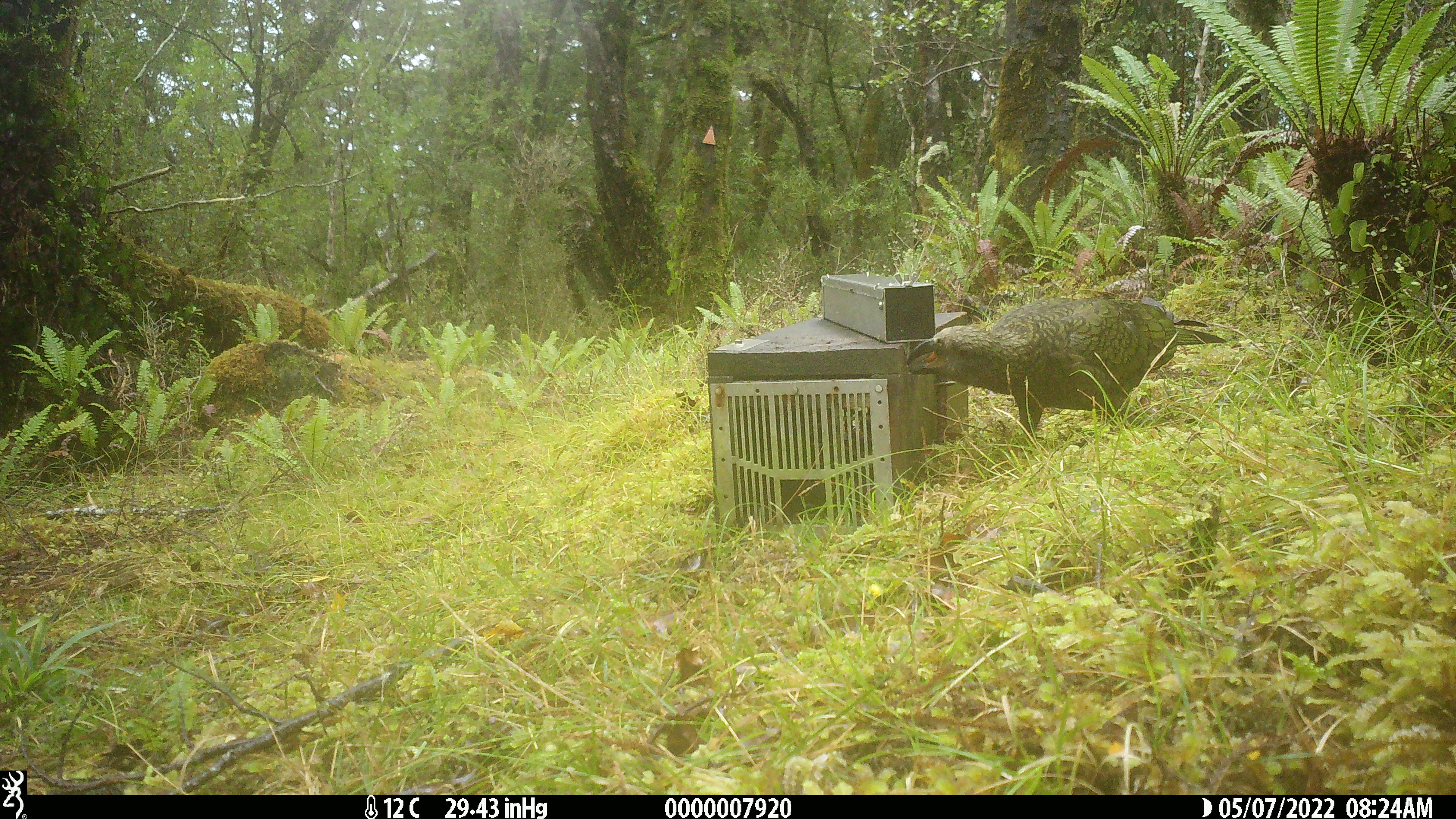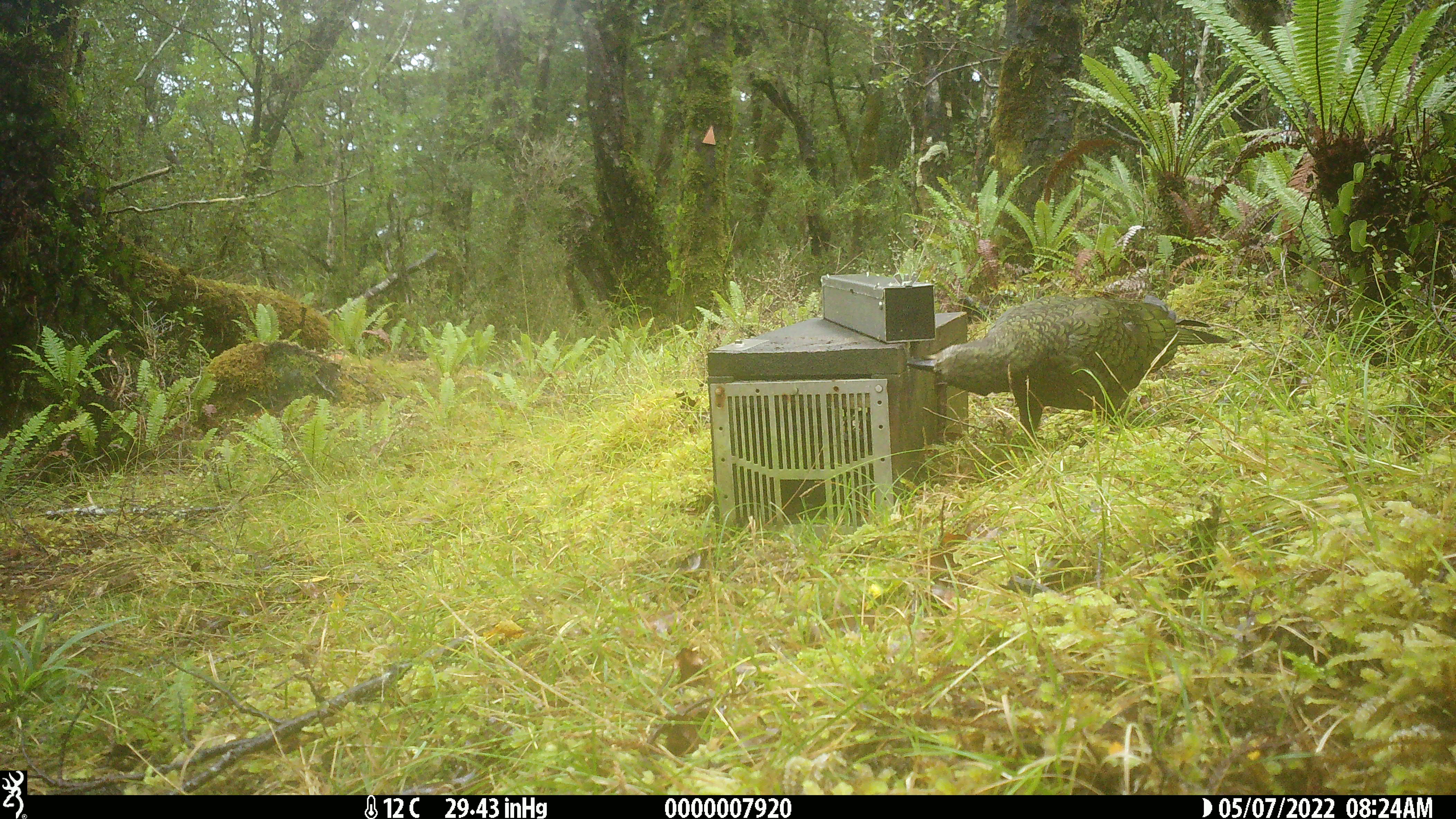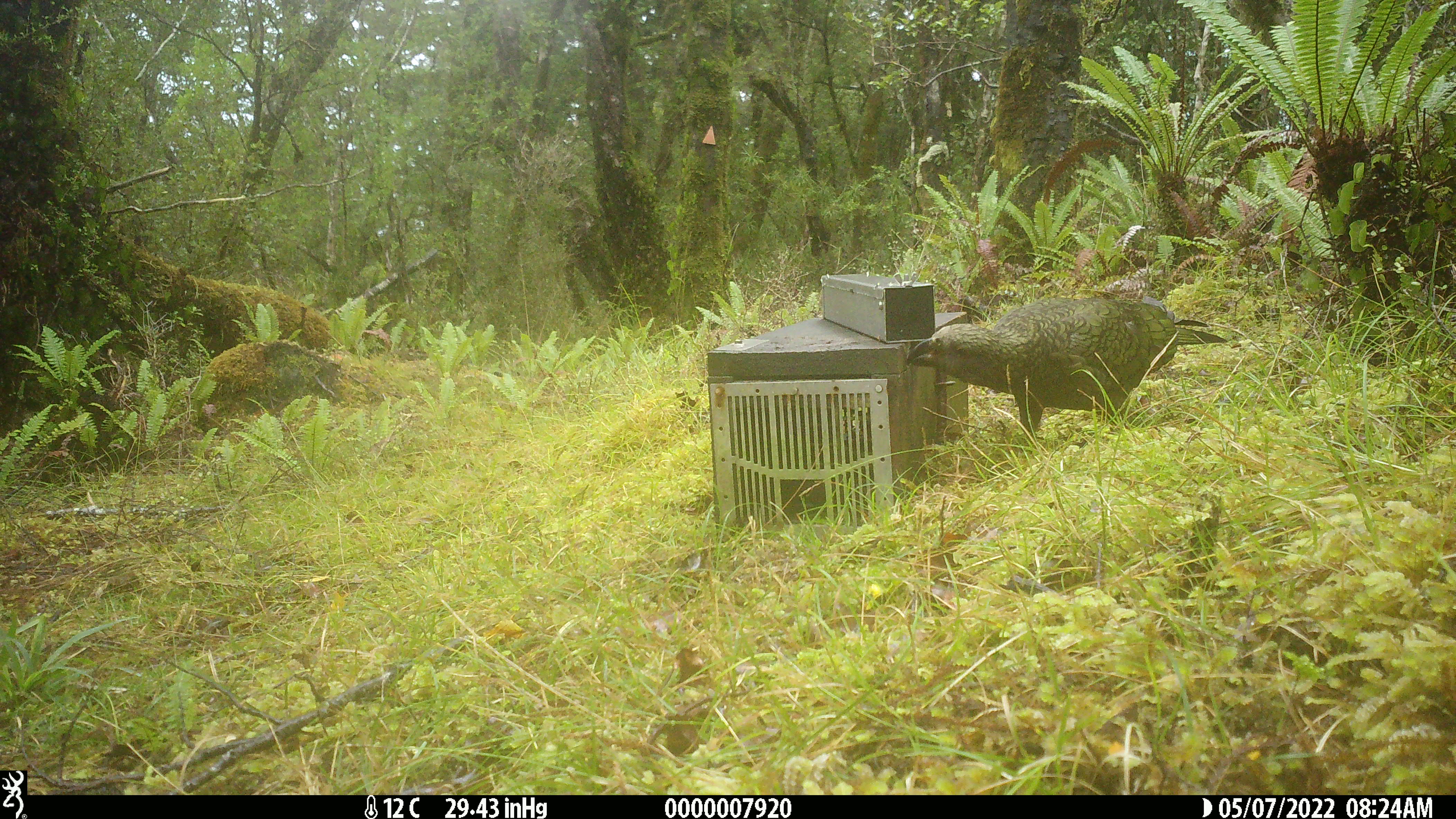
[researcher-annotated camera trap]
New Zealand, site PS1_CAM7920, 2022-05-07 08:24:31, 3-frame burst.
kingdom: Animalia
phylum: Chordata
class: Aves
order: Psittaciformes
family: Strigopidae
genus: Nestor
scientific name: Nestor notabilis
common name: kea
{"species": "kea (Nestor notabilis)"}